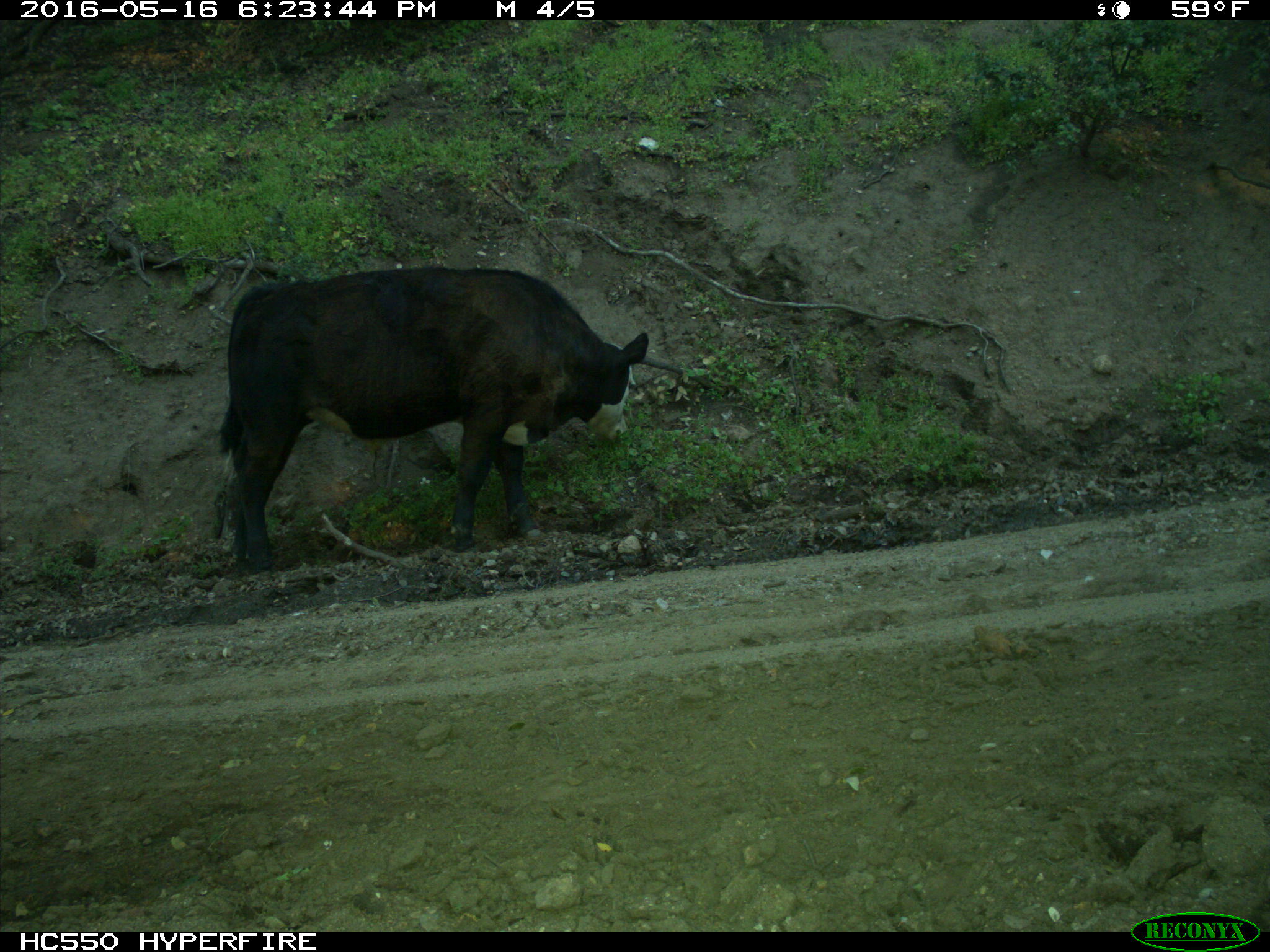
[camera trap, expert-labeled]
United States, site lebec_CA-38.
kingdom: Animalia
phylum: Chordata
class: Mammalia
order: Artiodactyla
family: Bovidae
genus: Bos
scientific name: Bos taurus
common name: domestic cow